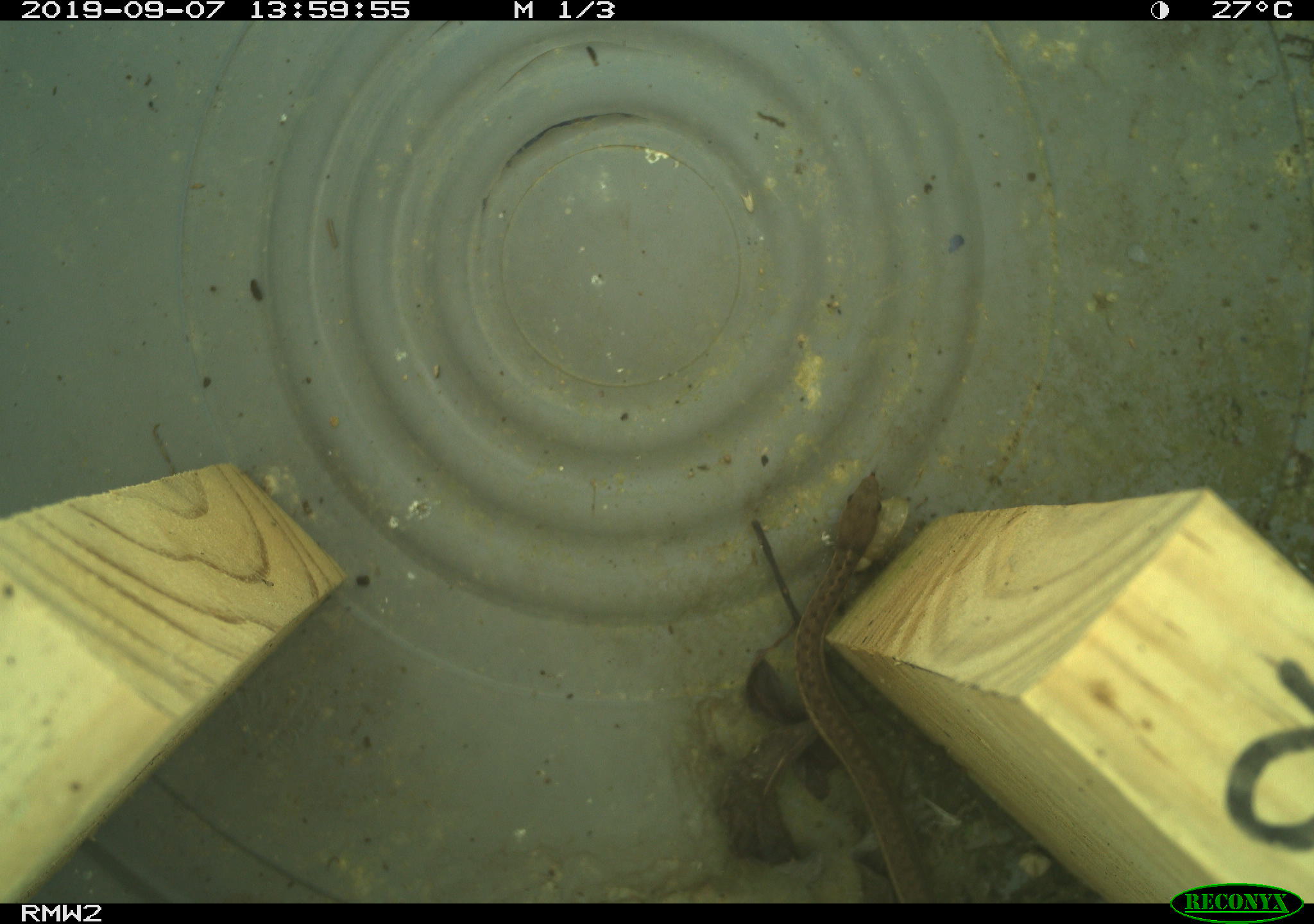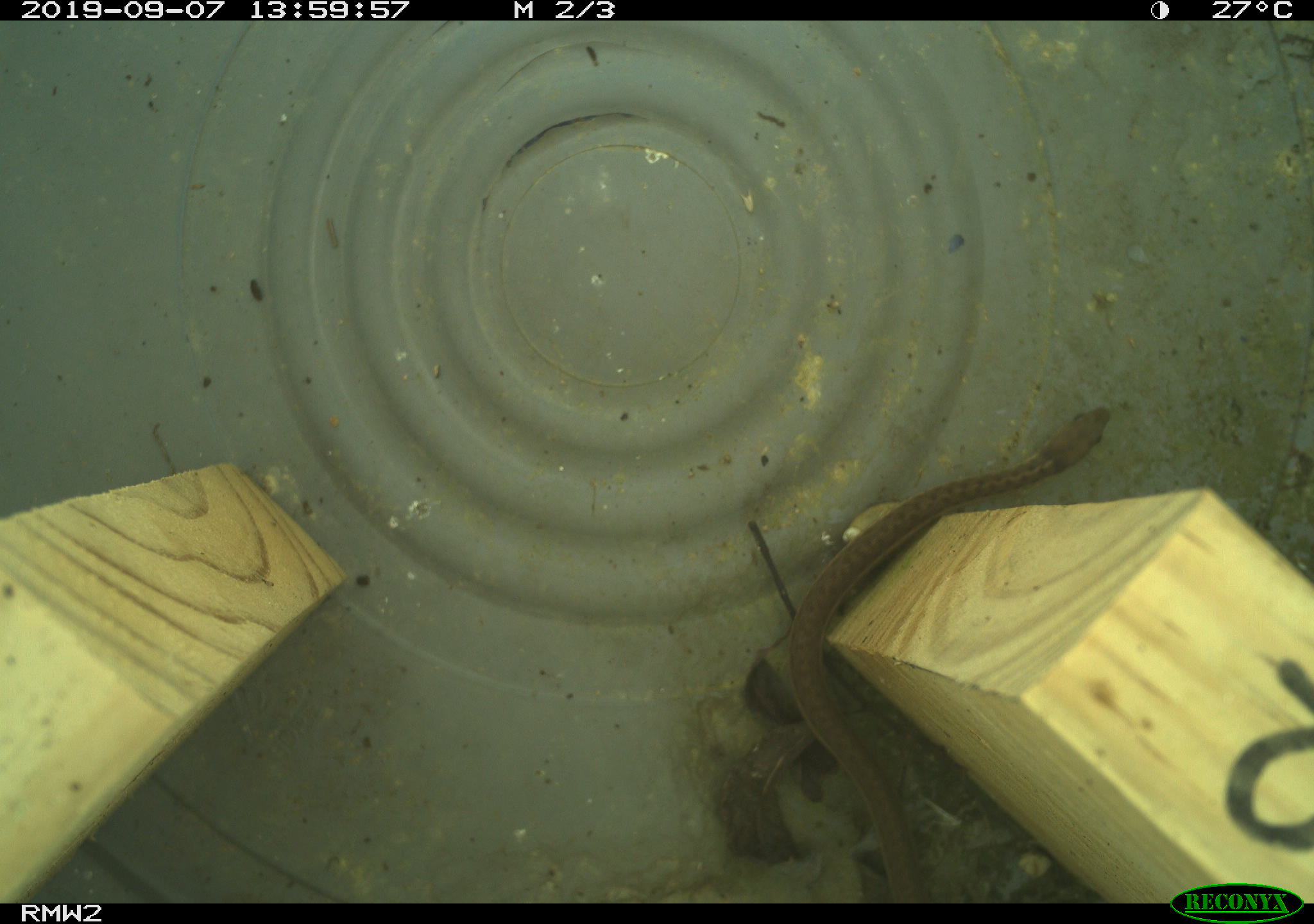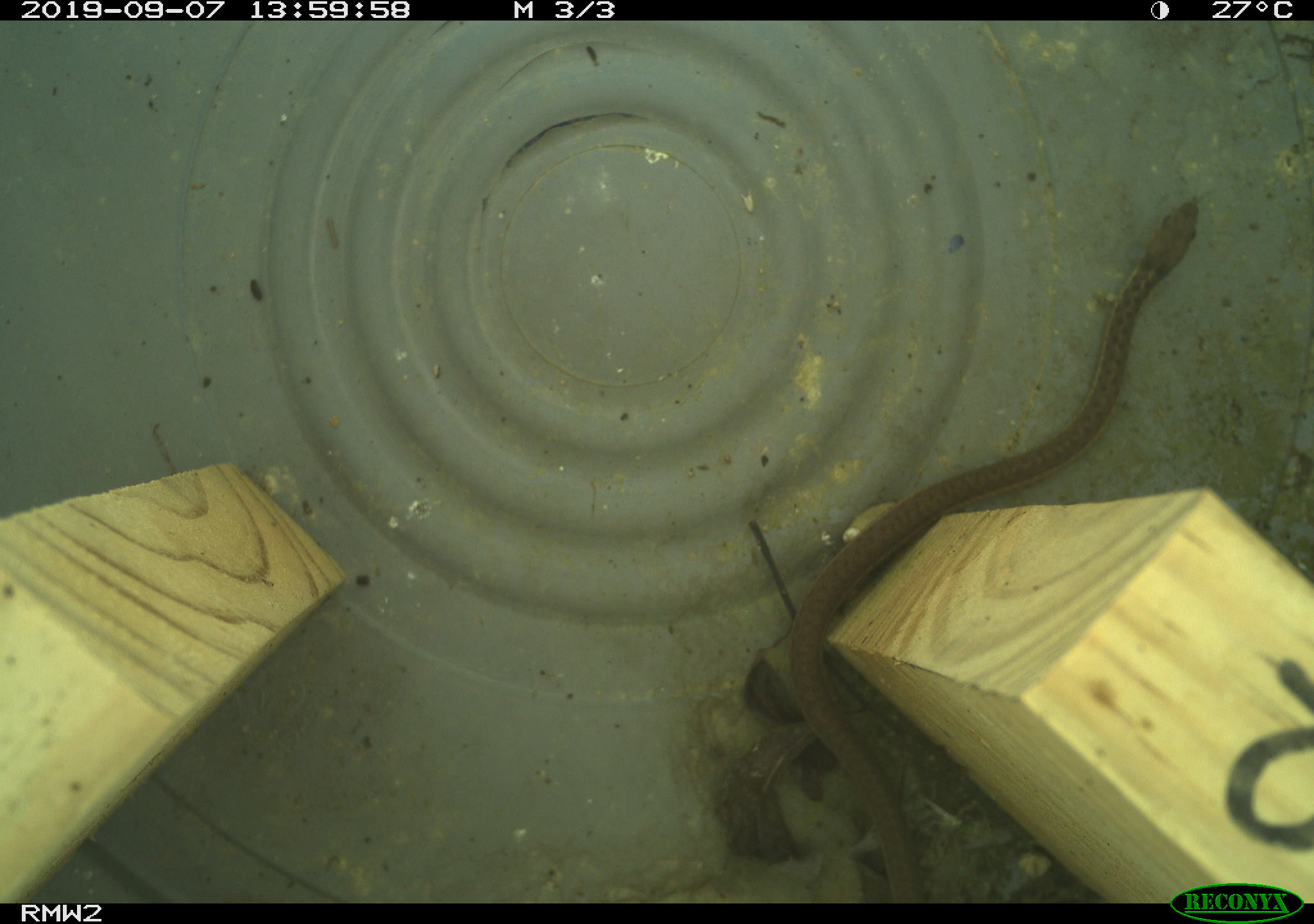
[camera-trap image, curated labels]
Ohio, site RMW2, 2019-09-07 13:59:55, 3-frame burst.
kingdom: Animalia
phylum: Chordata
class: Reptilia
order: Squamata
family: Colubridae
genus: Thamnophis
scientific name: Thamnophis sirtalis sirtalis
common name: eastern gartersnake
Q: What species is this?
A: Eastern gartersnake (Thamnophis sirtalis sirtalis).